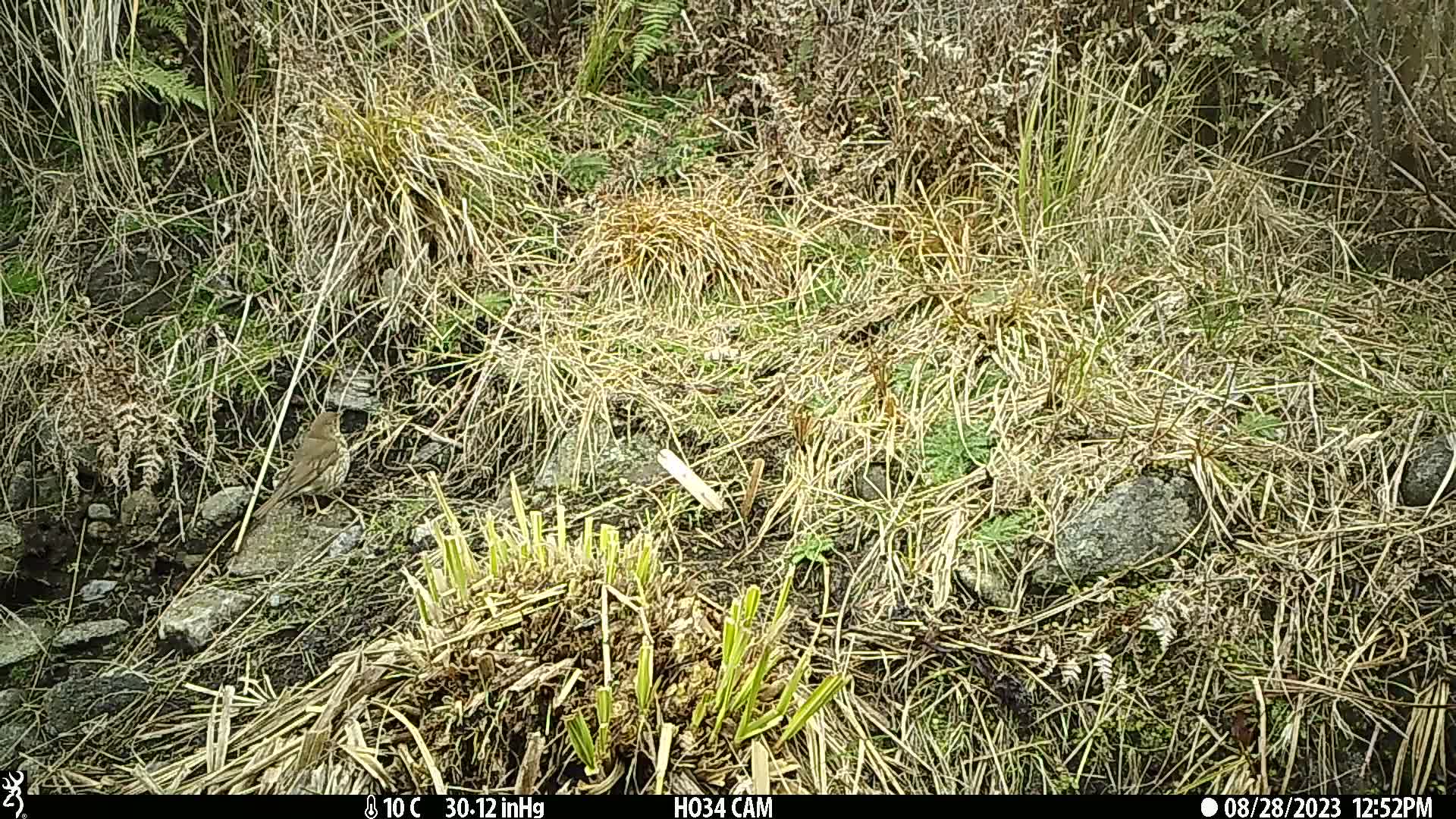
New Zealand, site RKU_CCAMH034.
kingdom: Animalia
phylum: Chordata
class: Aves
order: Passeriformes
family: Turdidae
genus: Turdus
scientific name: Turdus philomelos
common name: song thrush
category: thrush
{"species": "thrush (song thrush) (Turdus philomelos)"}